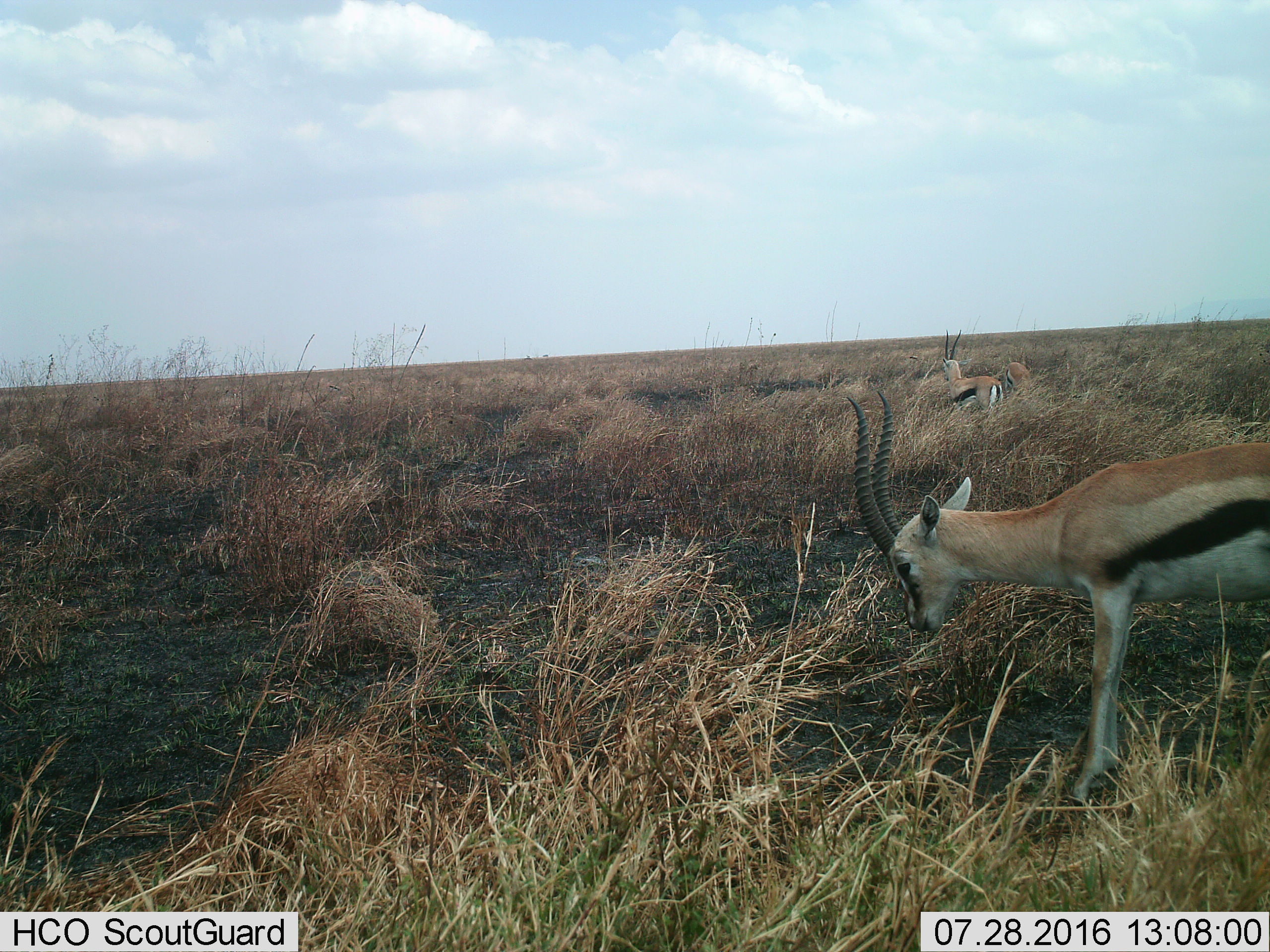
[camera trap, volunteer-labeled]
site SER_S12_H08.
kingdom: Animalia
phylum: Chordata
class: Mammalia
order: Artiodactyla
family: Bovidae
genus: Eudorcas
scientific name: Eudorcas thomsonii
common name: thomson's gazelle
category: gazellethomsons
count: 3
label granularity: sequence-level